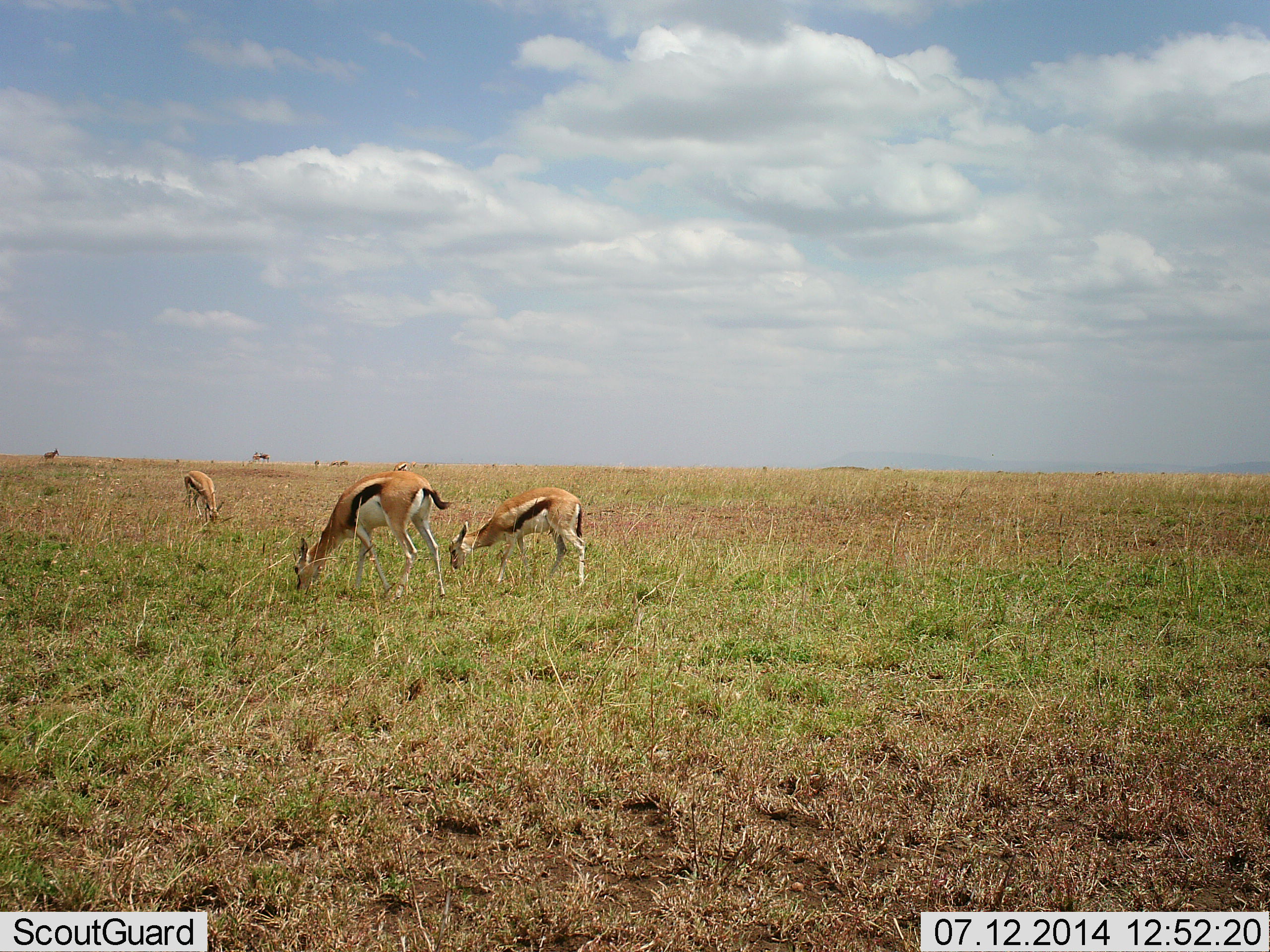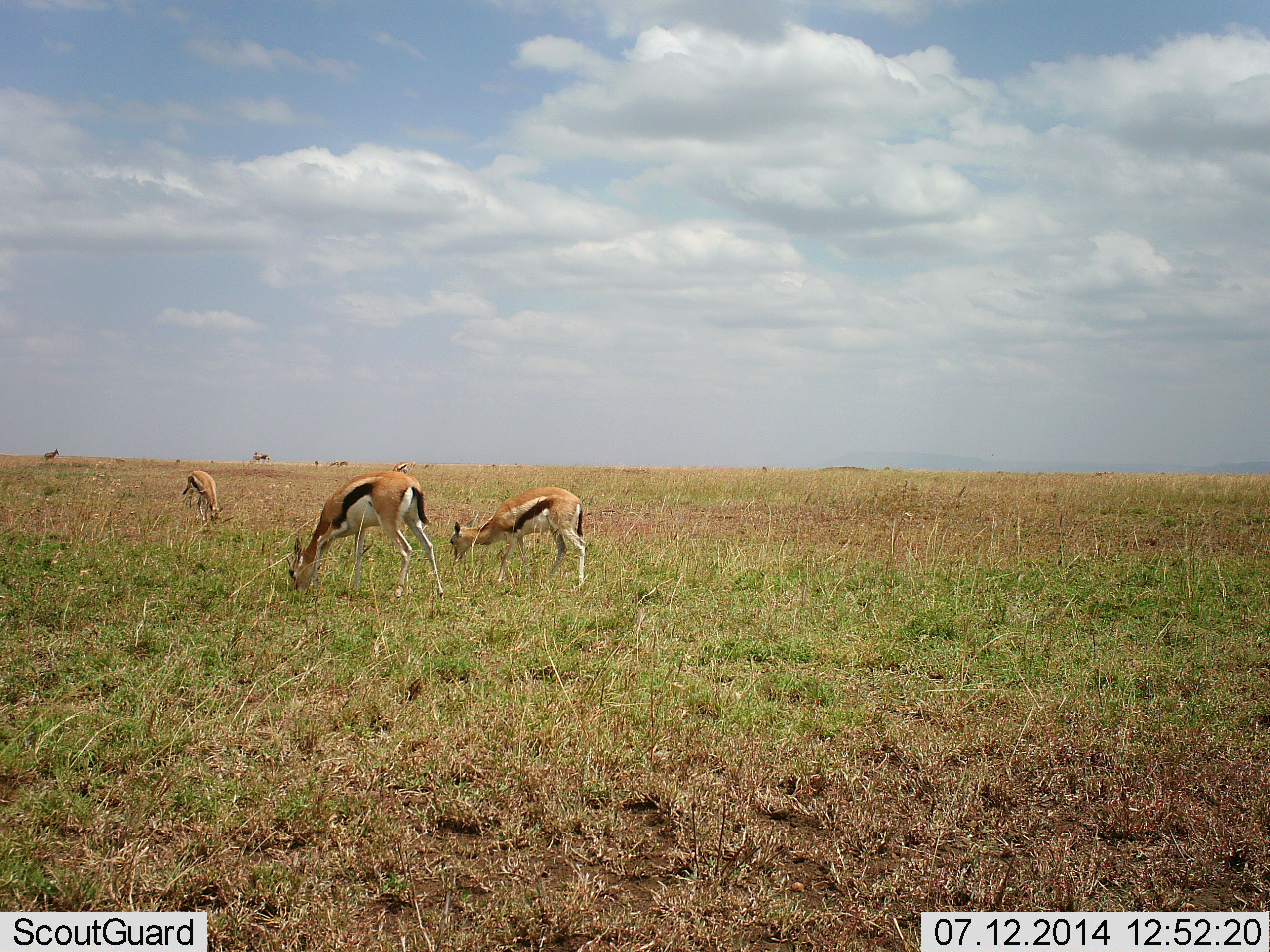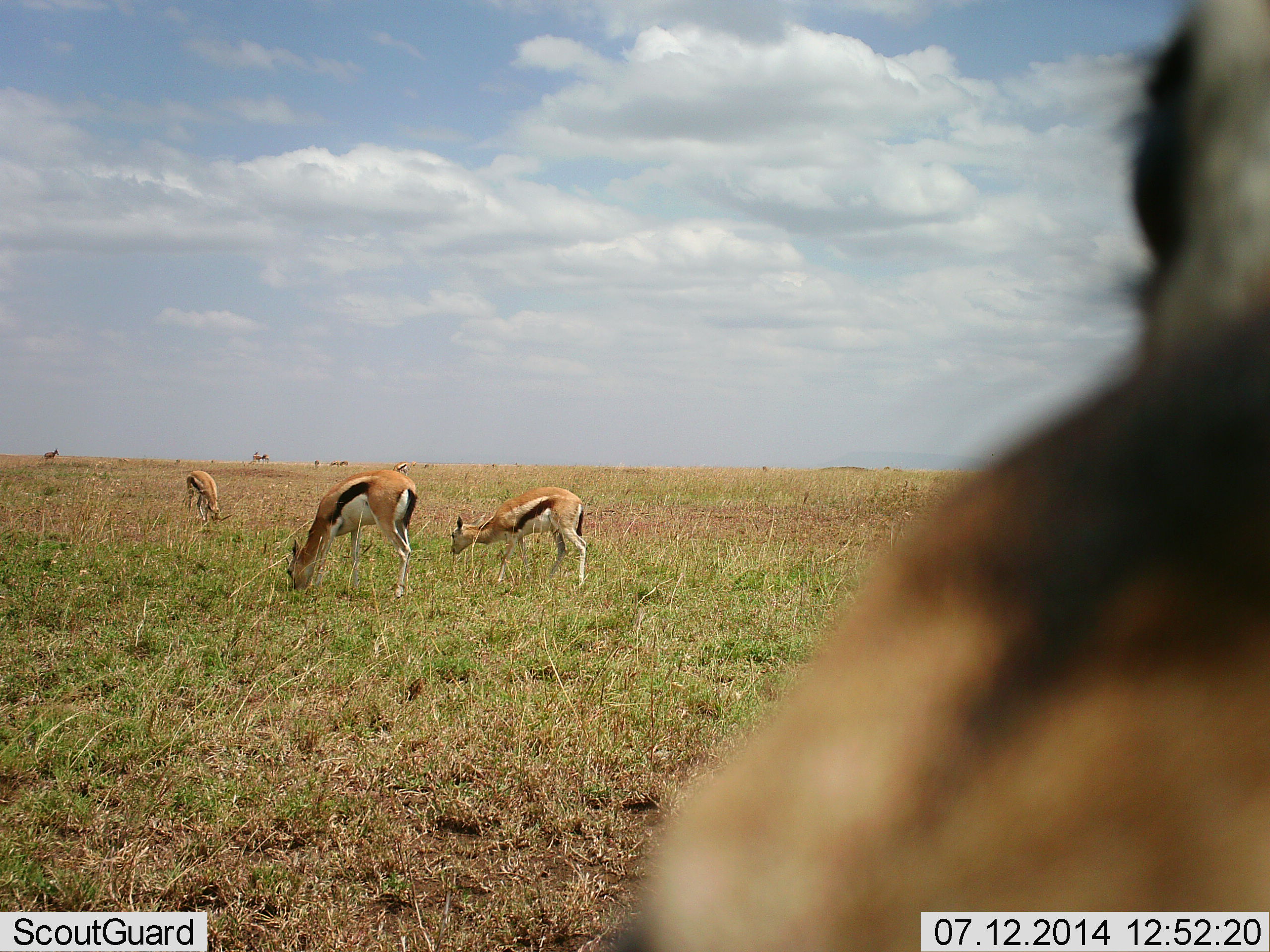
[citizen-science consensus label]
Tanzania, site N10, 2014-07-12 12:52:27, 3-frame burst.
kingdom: Animalia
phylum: Chordata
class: Mammalia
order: Artiodactyla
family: Bovidae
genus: Eudorcas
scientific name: Eudorcas thomsonii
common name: thomson's gazelle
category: gazellethomsons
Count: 4.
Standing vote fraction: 20%.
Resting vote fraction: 0%.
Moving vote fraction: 50%.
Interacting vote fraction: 0%.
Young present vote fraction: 10%.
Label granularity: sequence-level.